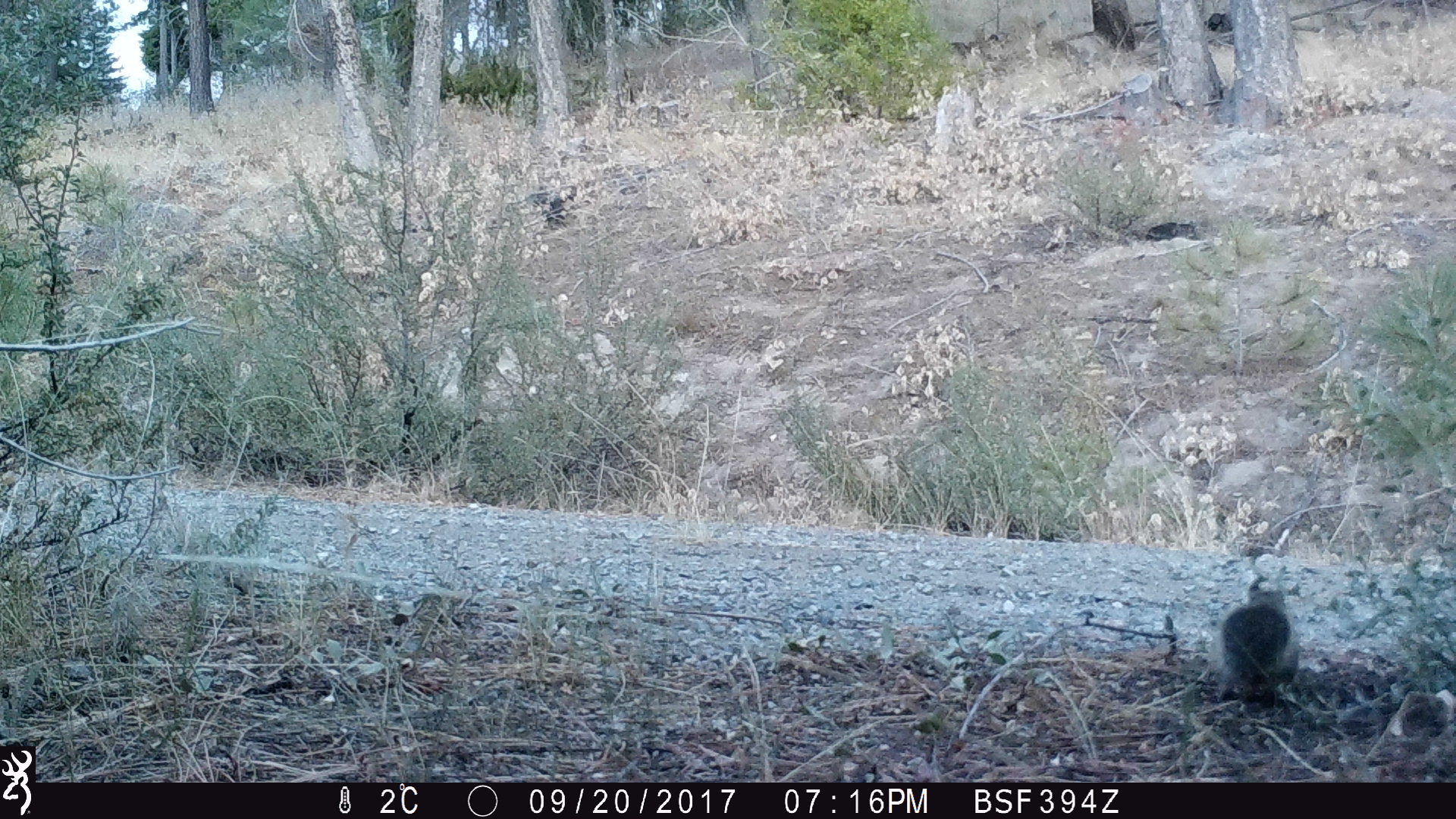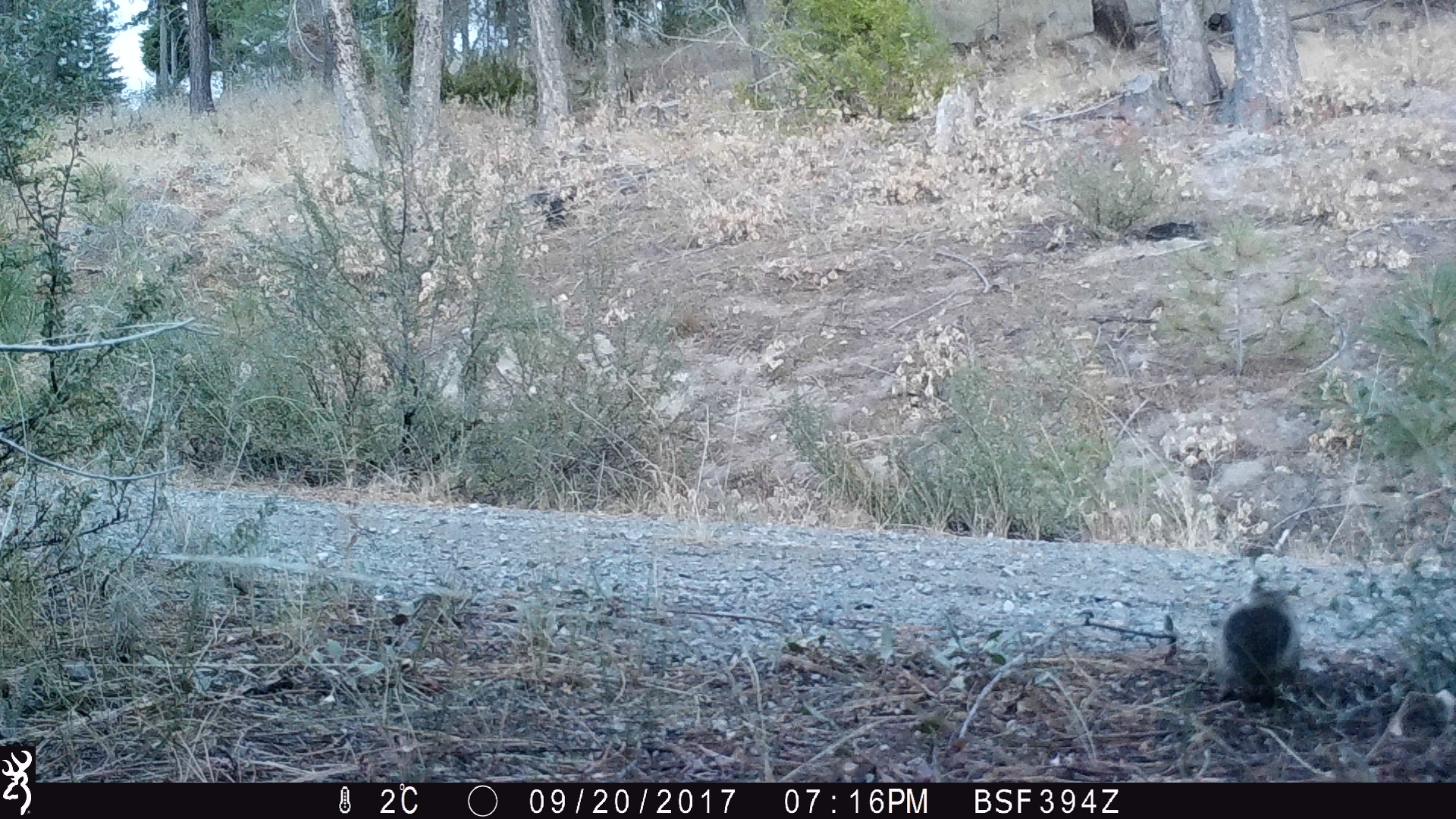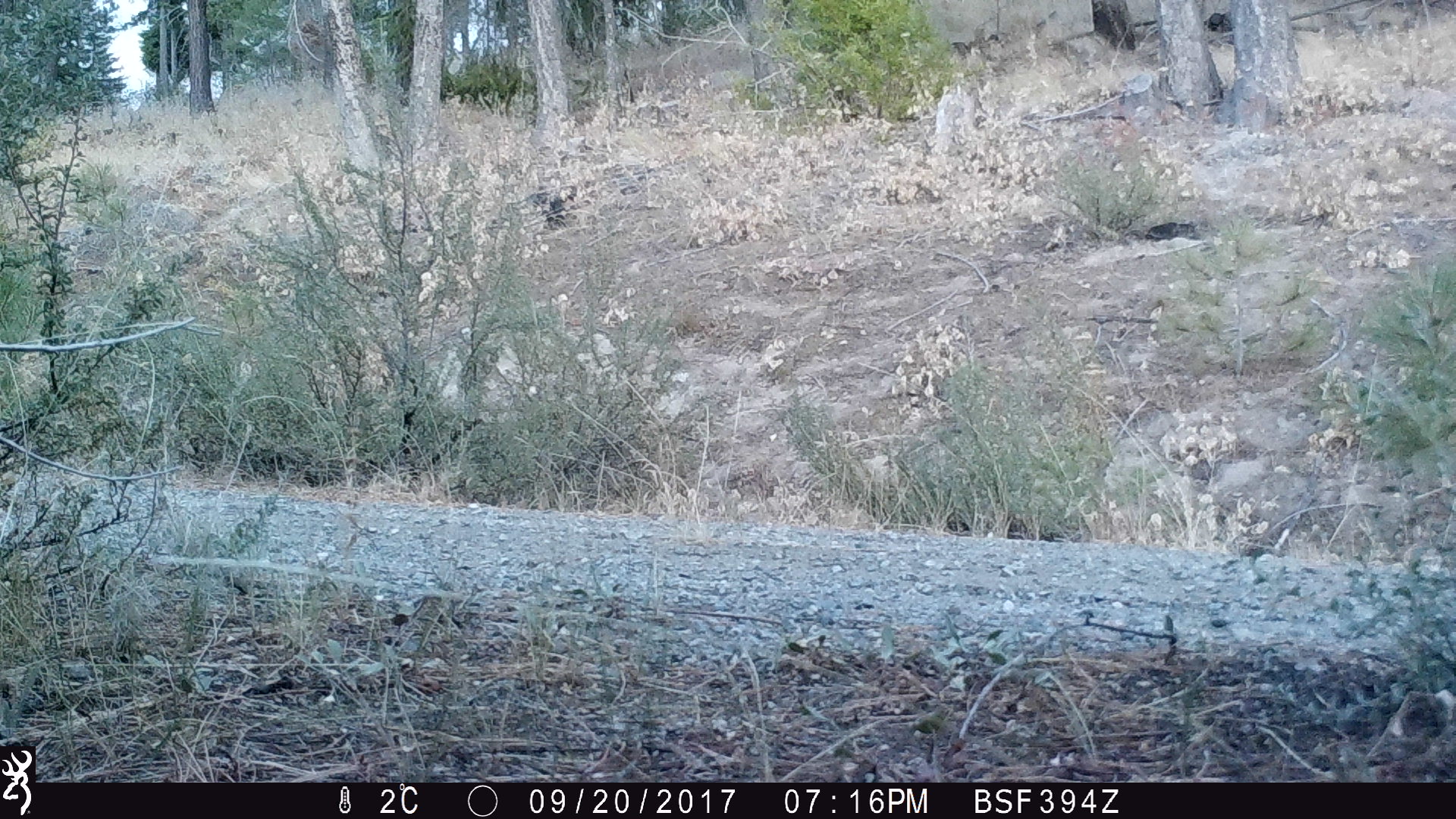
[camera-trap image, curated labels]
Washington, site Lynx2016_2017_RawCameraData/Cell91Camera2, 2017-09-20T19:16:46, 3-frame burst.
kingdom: Animalia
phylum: Chordata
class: Mammalia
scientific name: Mammalia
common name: small mammal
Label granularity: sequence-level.